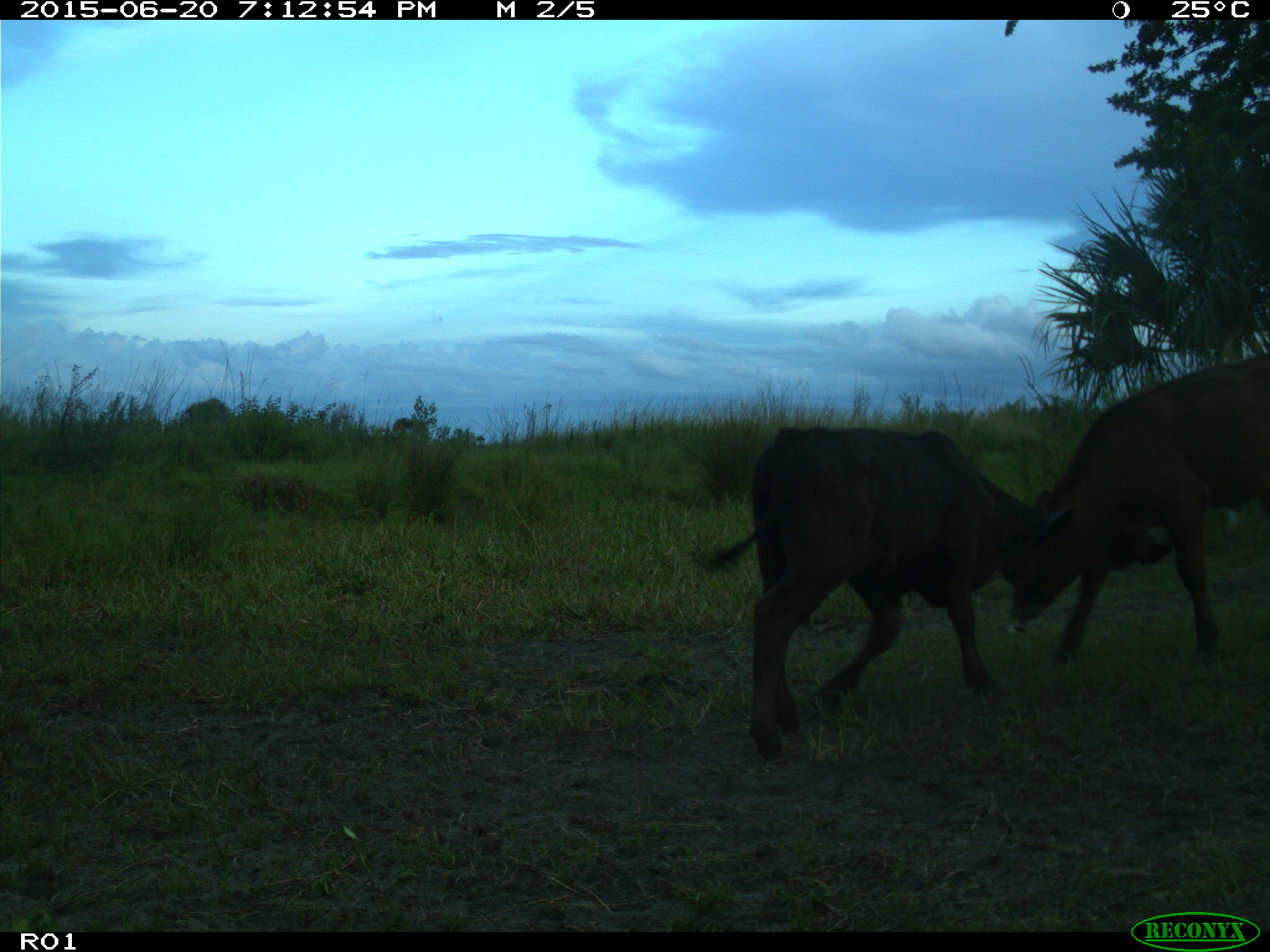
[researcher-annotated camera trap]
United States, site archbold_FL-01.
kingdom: Animalia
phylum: Chordata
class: Mammalia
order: Artiodactyla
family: Bovidae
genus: Bos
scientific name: Bos taurus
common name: domestic cow